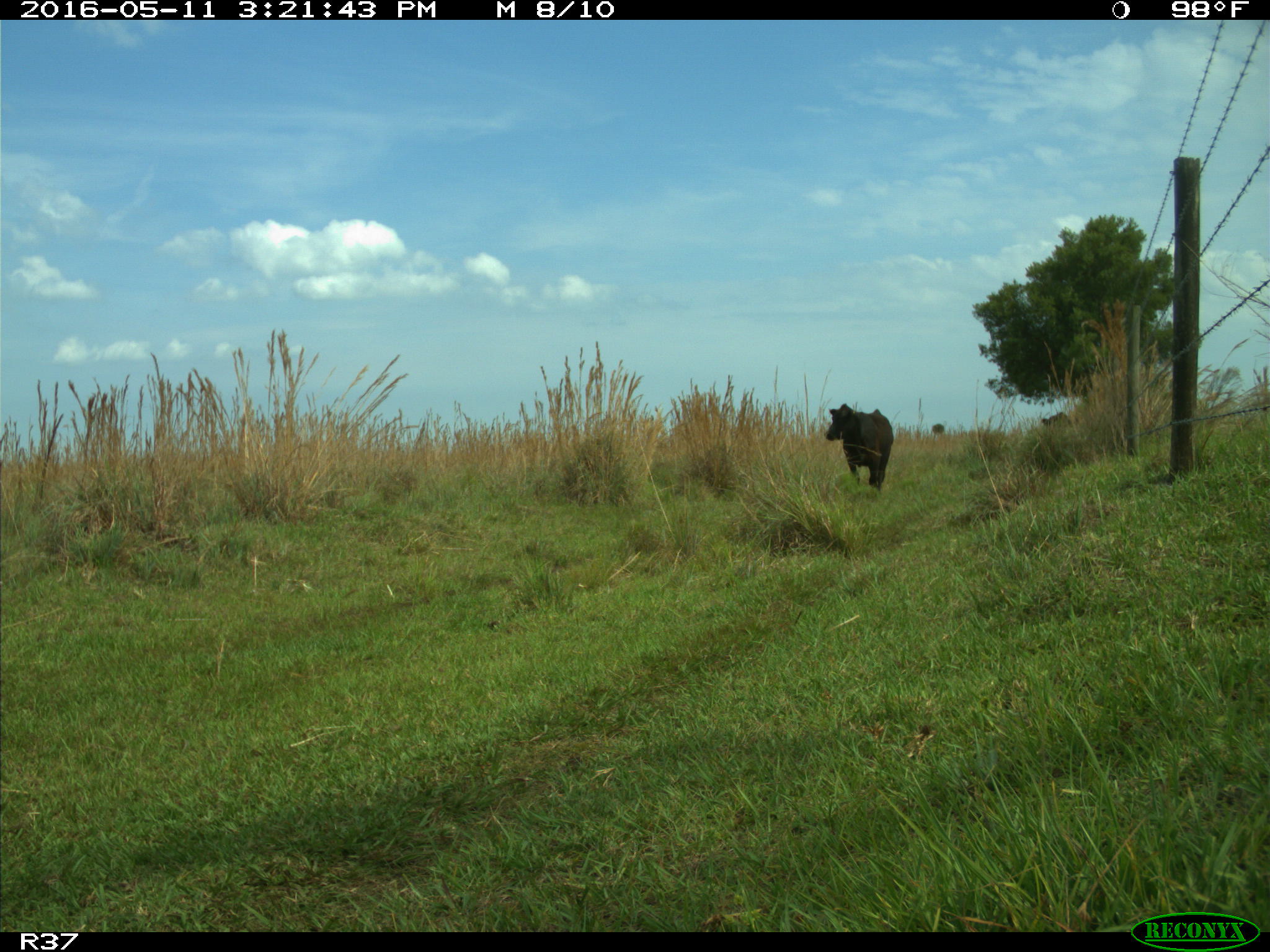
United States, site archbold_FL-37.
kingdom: Animalia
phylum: Chordata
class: Mammalia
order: Artiodactyla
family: Bovidae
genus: Bos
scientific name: Bos taurus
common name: domestic cow